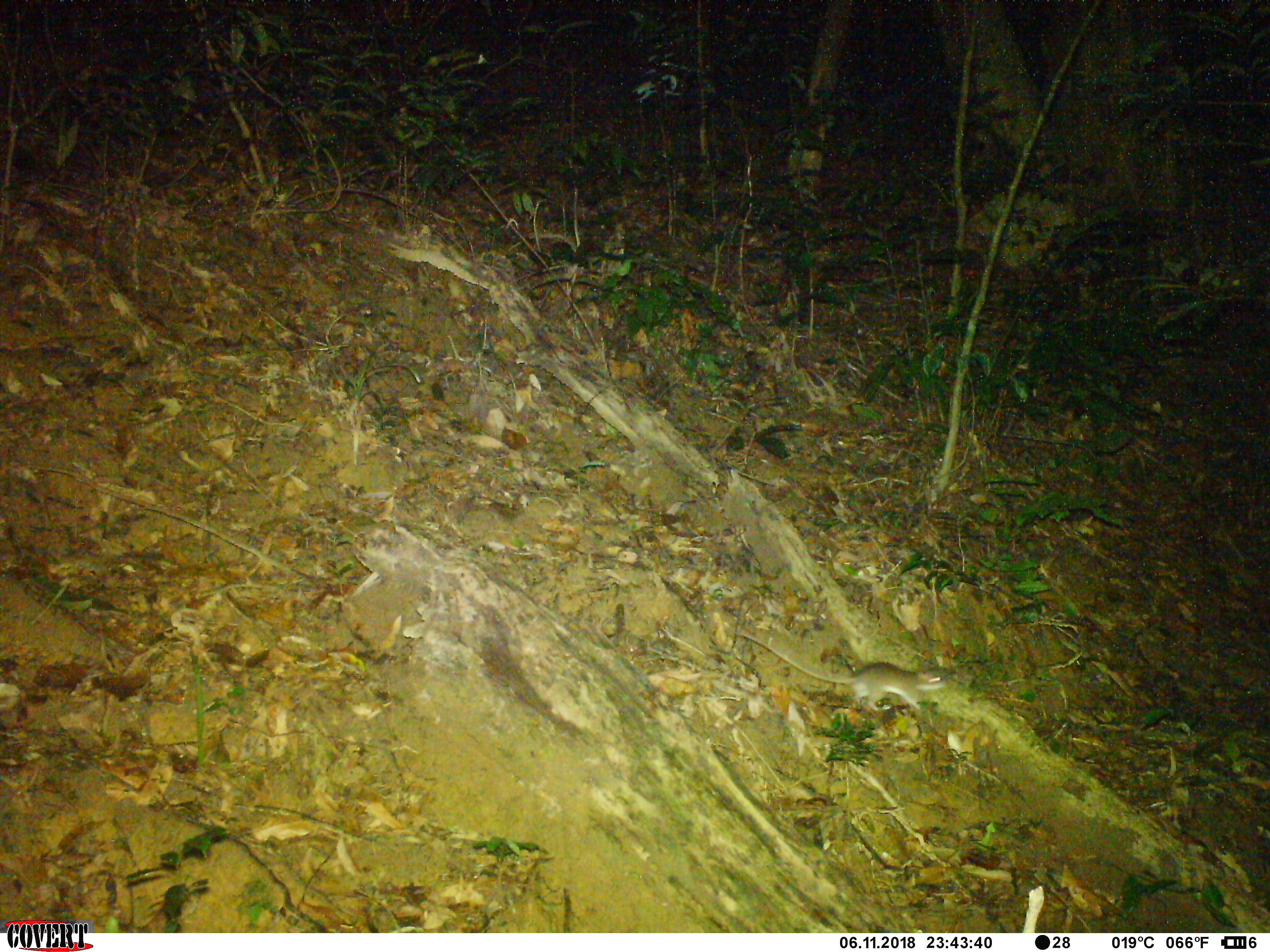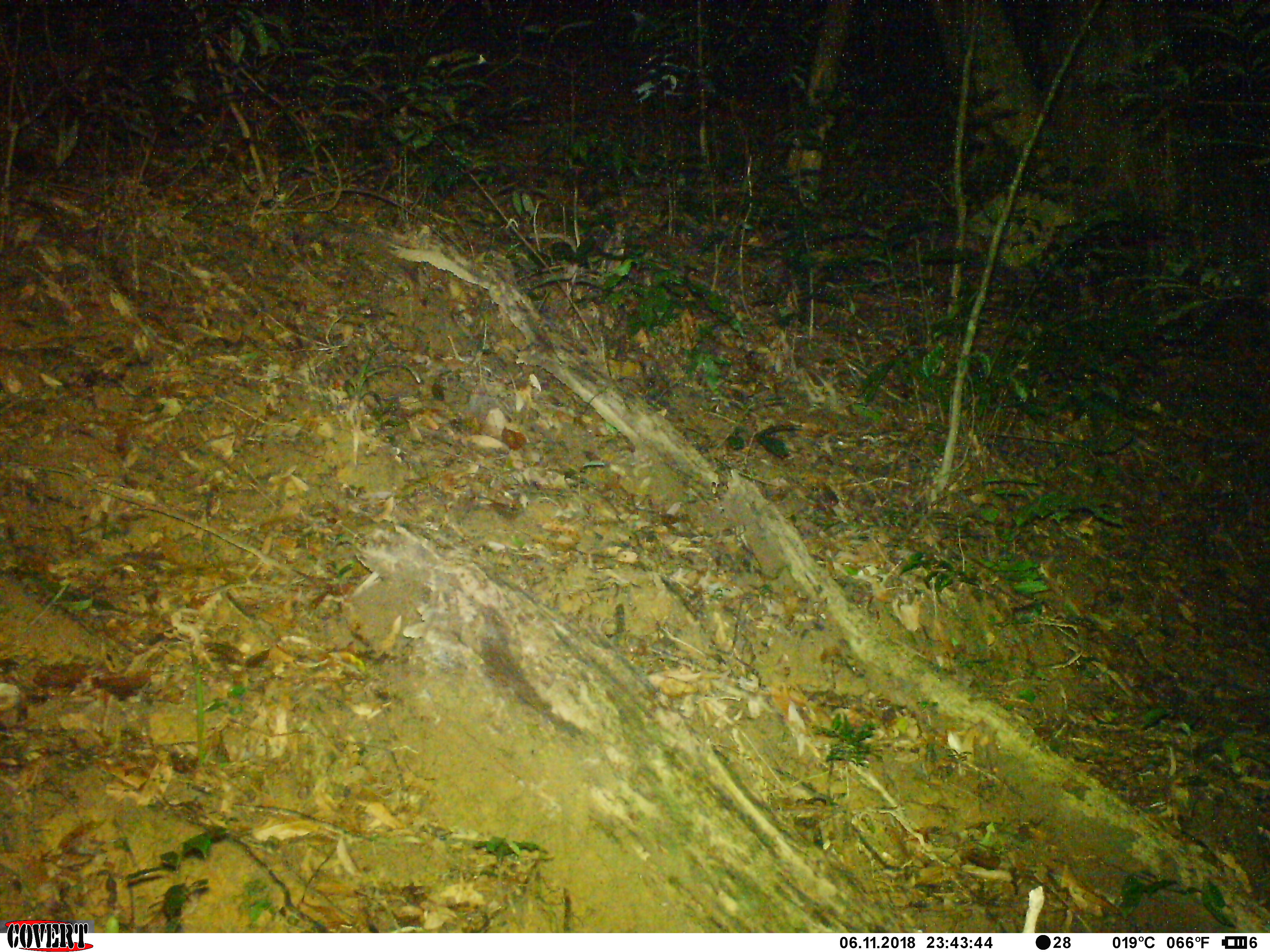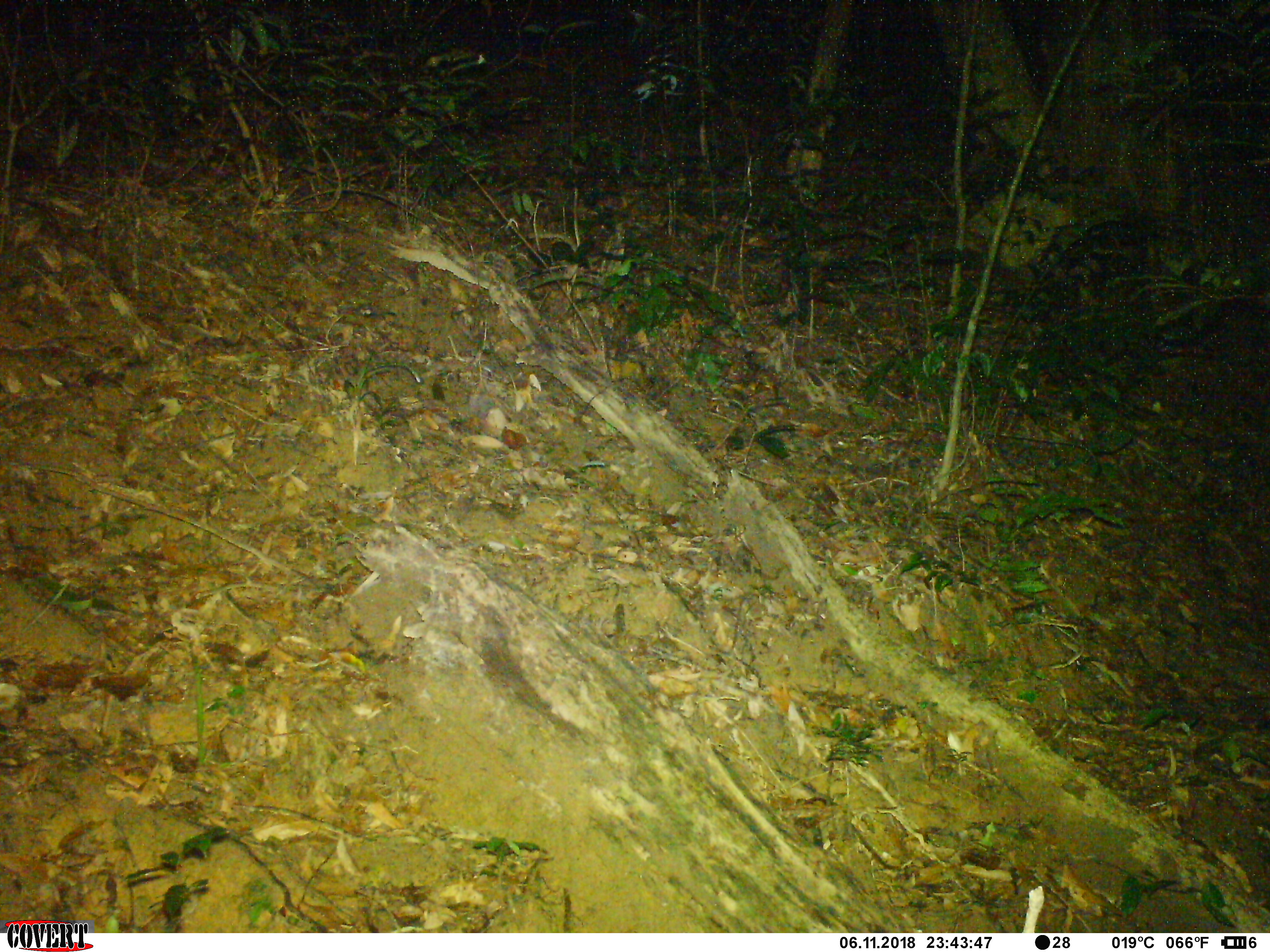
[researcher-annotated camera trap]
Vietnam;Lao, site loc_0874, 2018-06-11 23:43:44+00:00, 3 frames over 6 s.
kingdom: Animalia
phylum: Chordata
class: Mammalia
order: Rodentia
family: Muridae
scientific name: Muridae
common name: old-world mice and rats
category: unidentified murid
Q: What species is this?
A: Unidentified murid (old-world mice and rats) (Muridae).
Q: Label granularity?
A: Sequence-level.